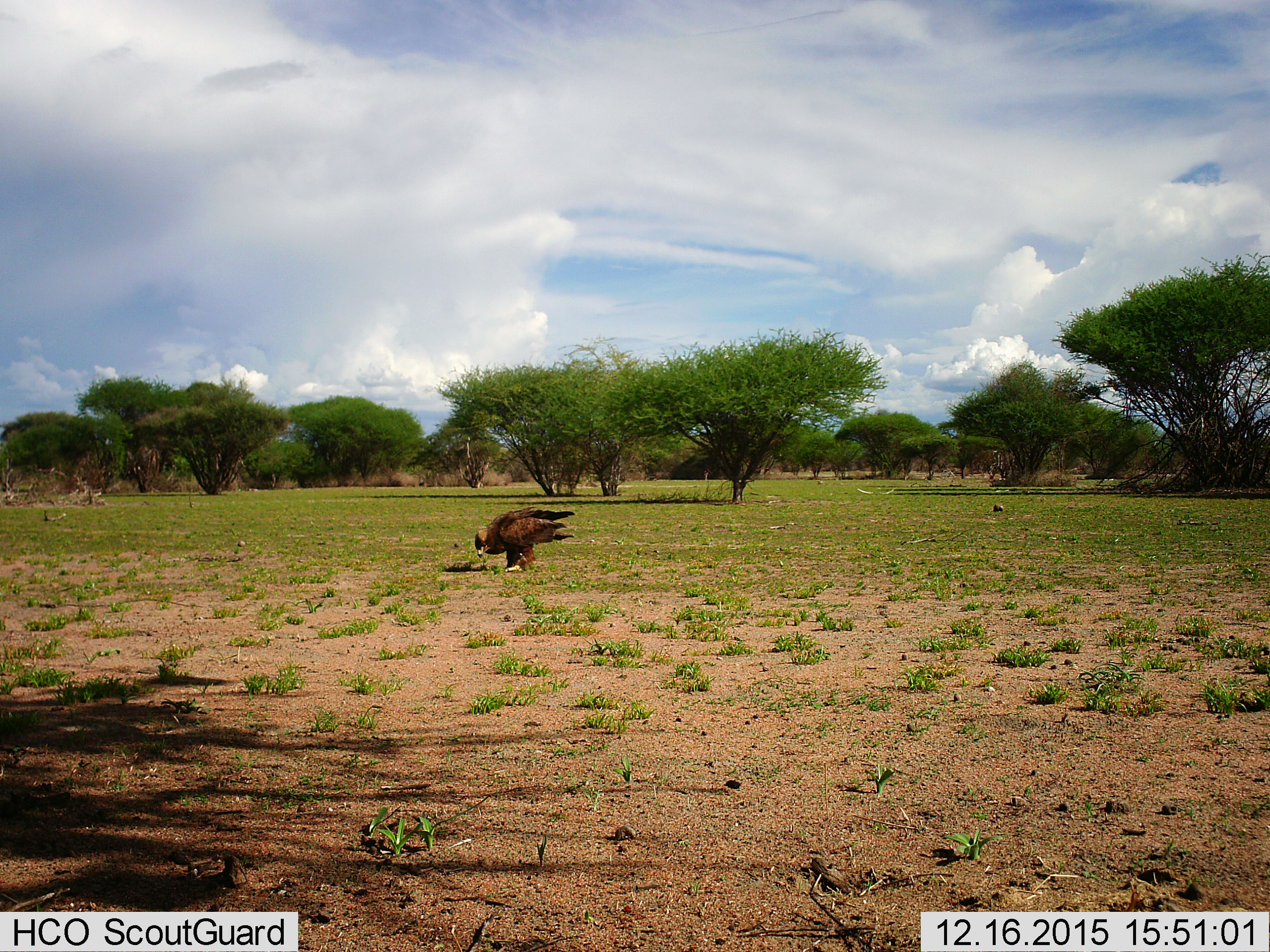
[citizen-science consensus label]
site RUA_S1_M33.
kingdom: Animalia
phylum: Chordata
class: Aves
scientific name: Aves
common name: bird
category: birdother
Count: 1.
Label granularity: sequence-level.